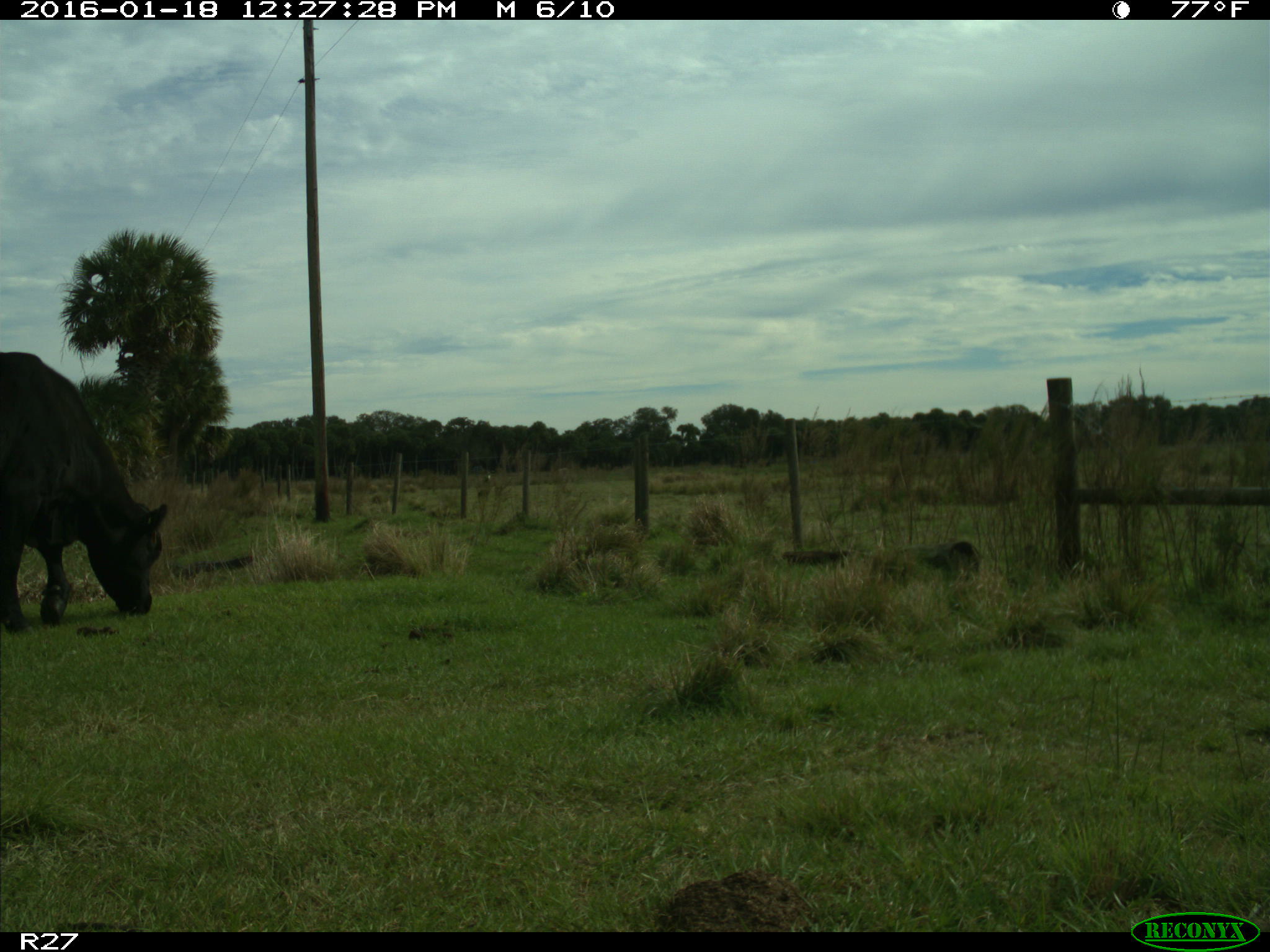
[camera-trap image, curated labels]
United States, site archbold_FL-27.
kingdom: Animalia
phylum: Chordata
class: Mammalia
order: Artiodactyla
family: Bovidae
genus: Bos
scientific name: Bos taurus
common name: domestic cow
Bos taurus (domestic cow).